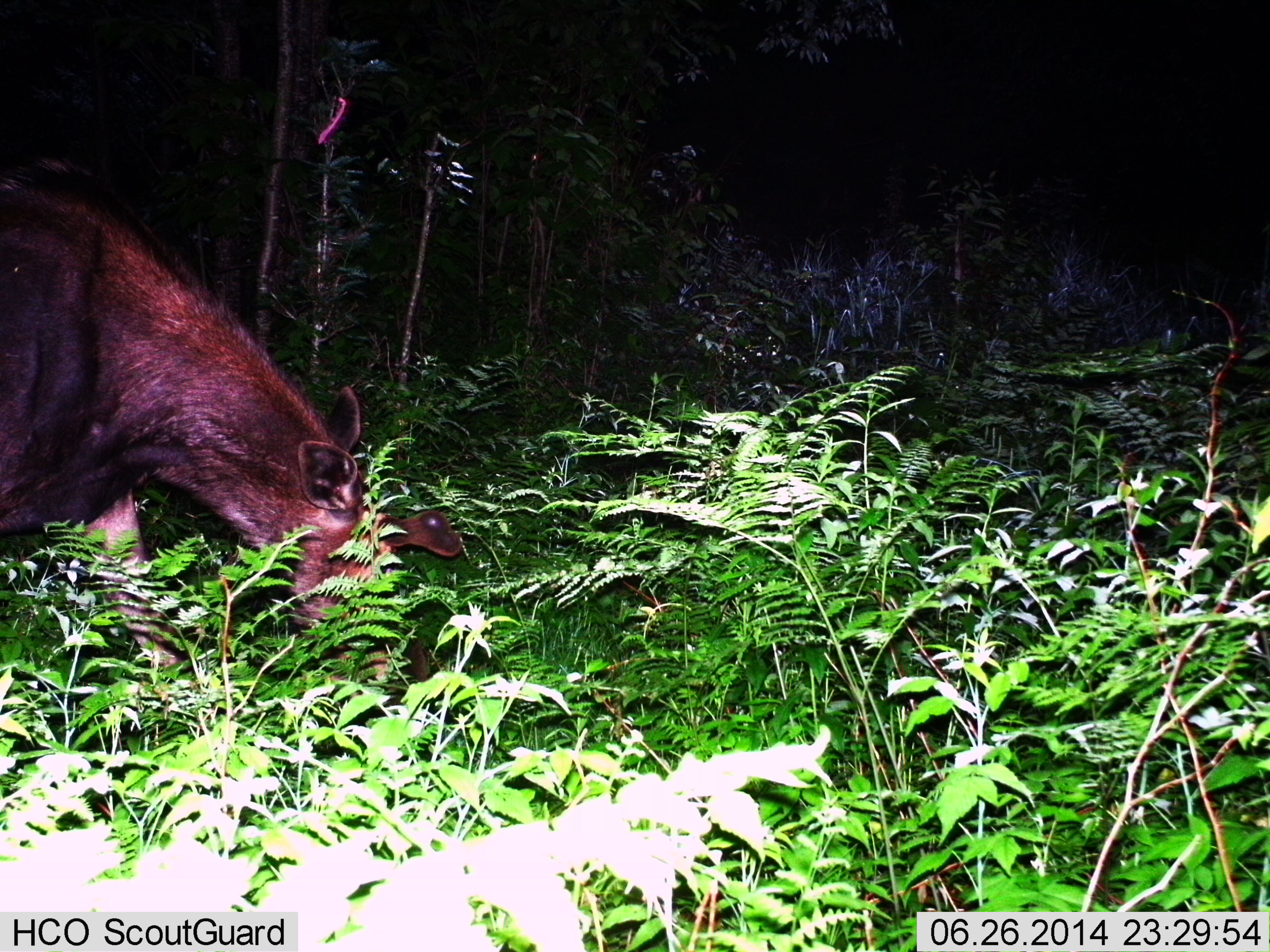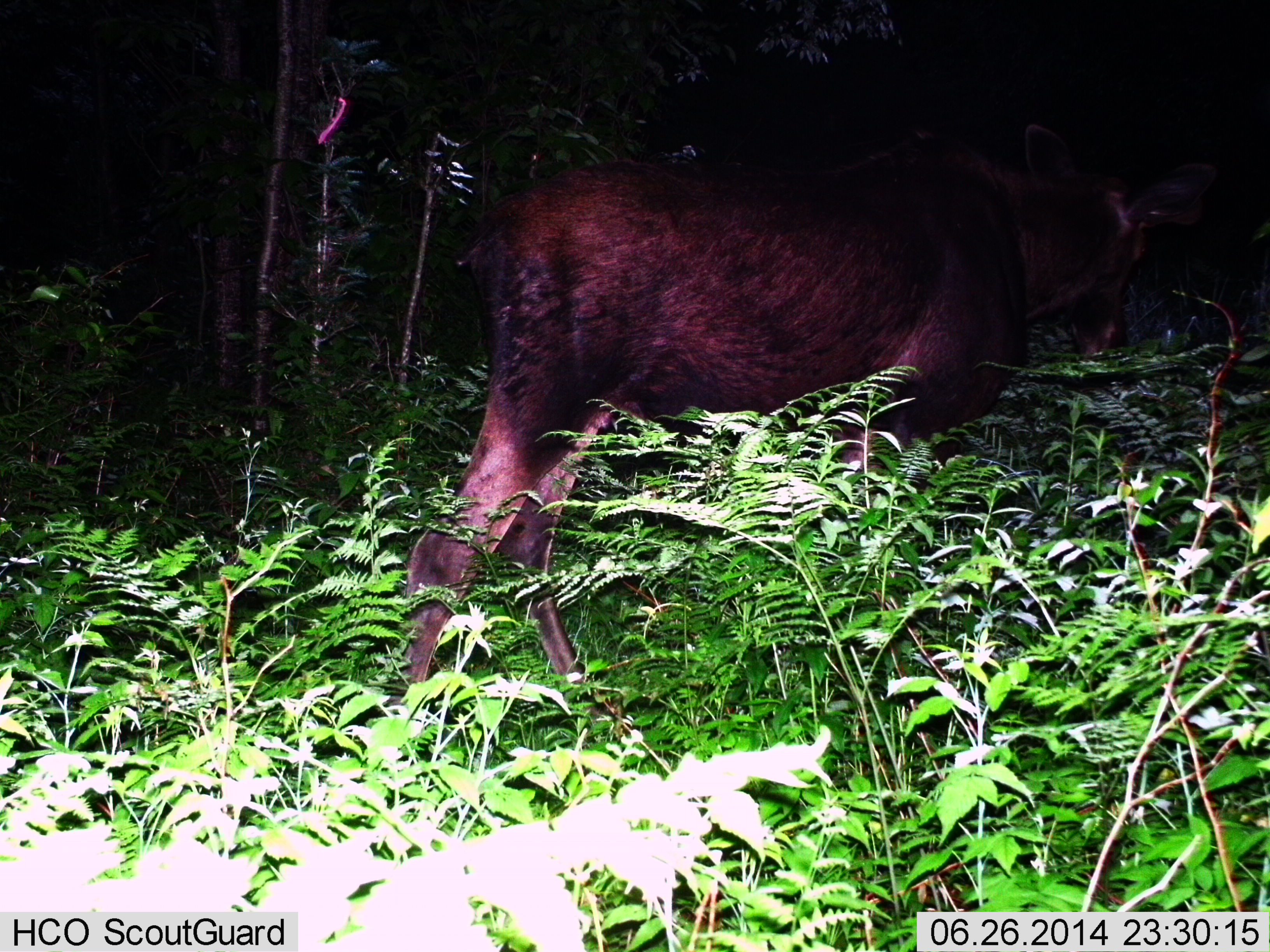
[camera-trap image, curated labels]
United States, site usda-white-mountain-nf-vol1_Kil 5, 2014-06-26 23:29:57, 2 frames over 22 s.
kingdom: Animalia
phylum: Chordata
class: Mammalia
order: Artiodactyla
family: Cervidae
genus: Alces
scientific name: Alces alces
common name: moose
Moose (Alces alces).